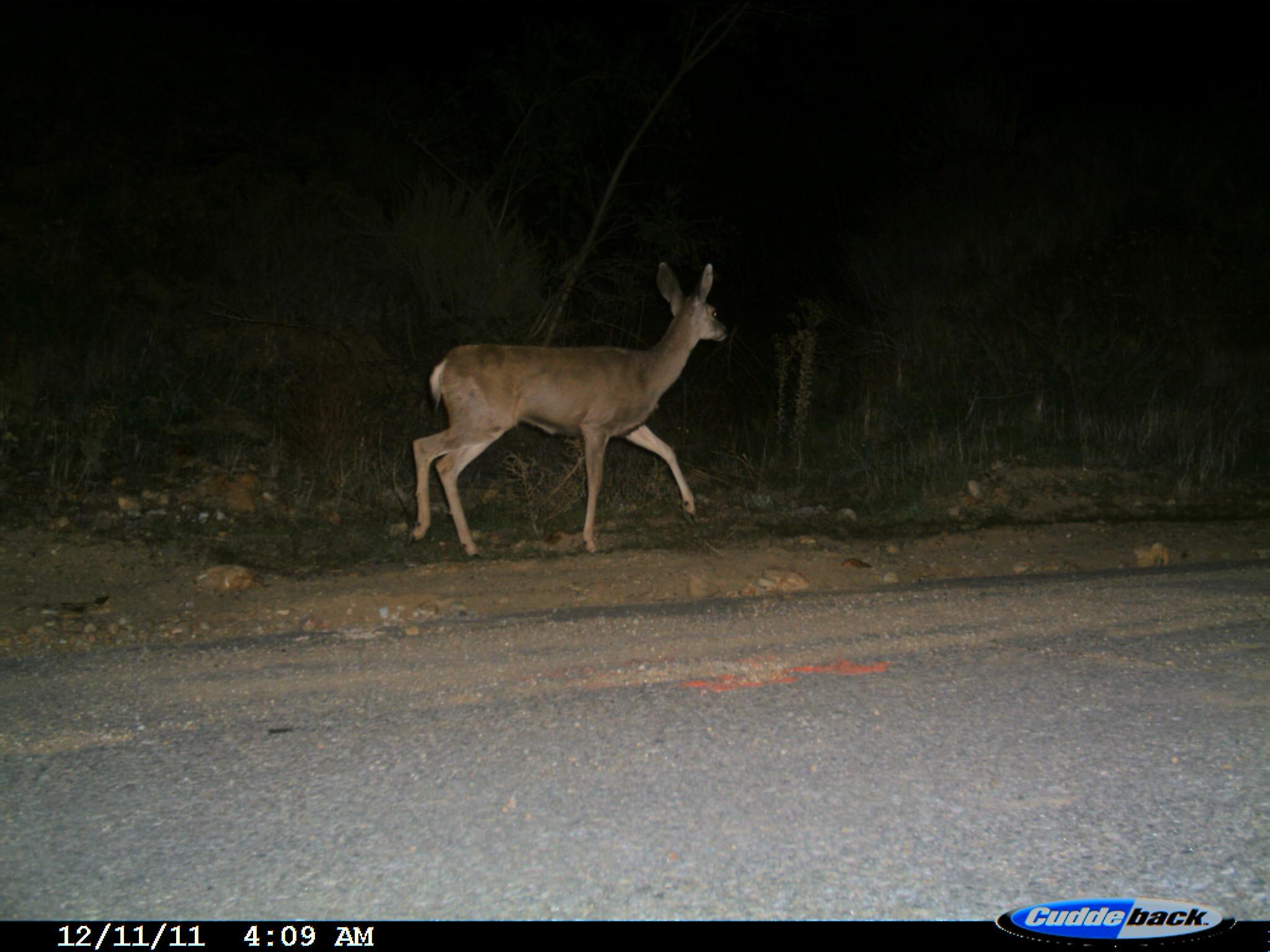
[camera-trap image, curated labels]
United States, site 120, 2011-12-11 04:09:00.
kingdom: Animalia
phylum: Chordata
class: Mammalia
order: Artiodactyla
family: Cervidae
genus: Odocoileus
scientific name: Odocoileus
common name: deer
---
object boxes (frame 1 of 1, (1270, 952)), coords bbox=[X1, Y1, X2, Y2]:
deer: bbox=[362, 267, 757, 533]